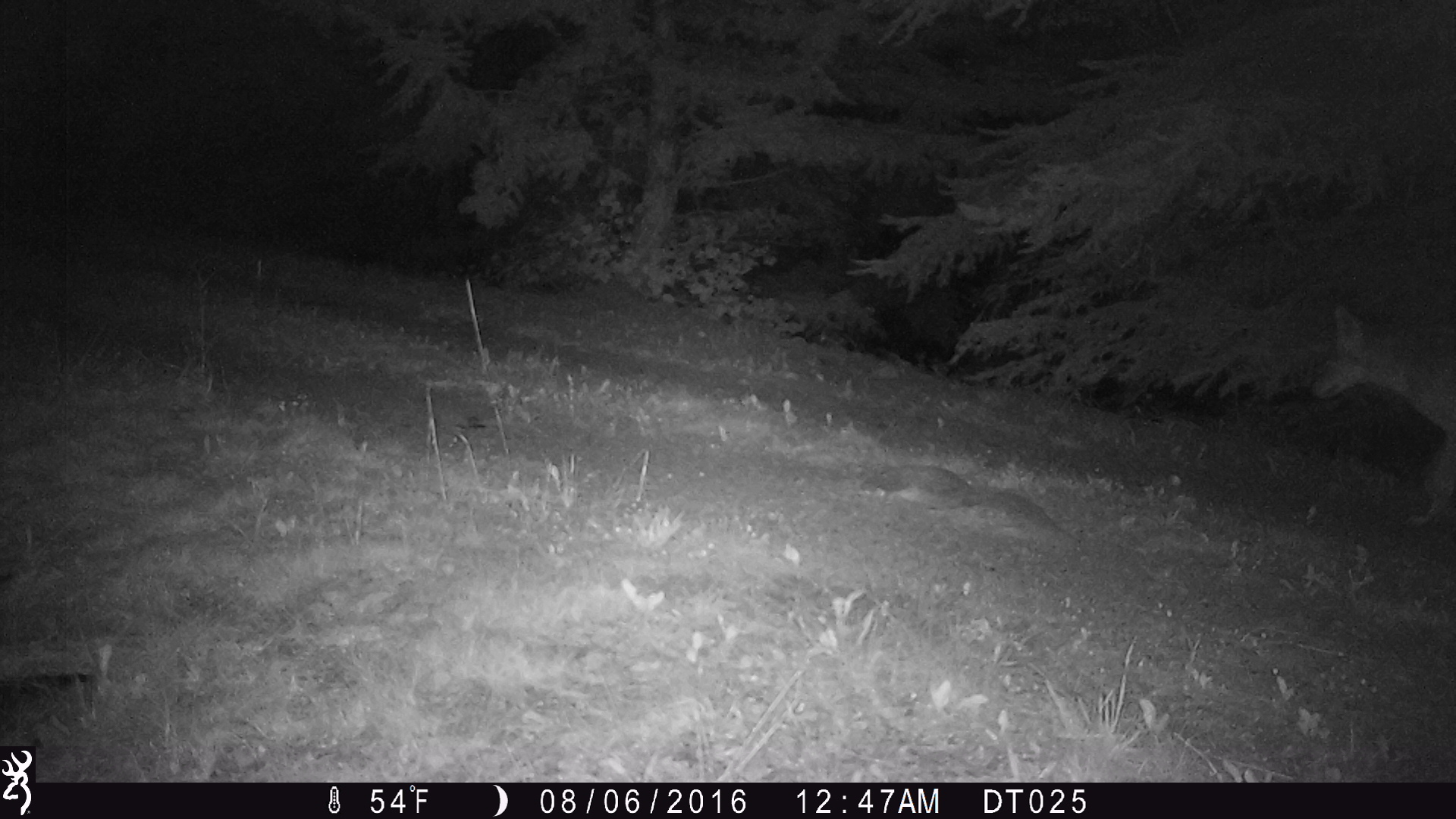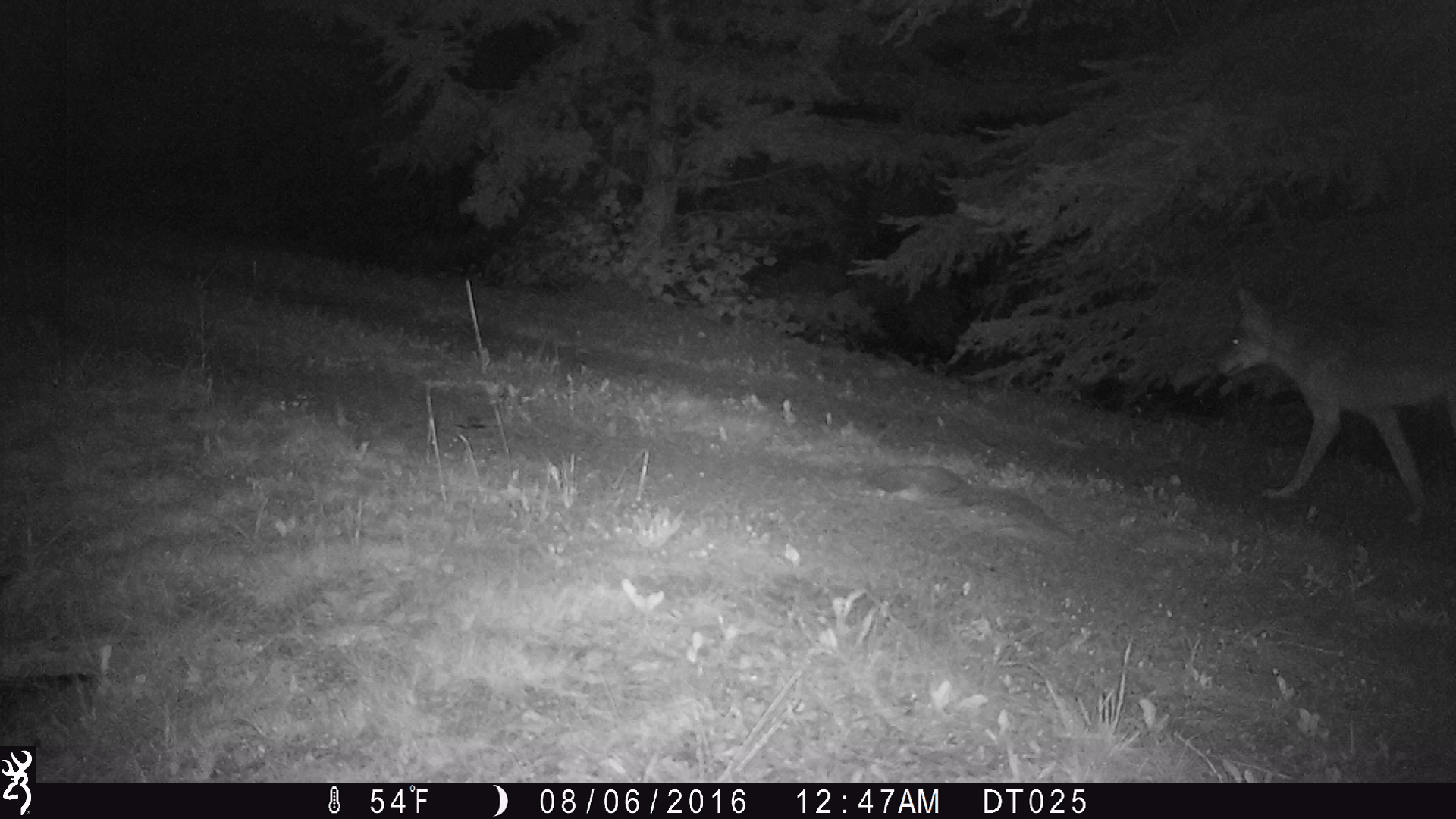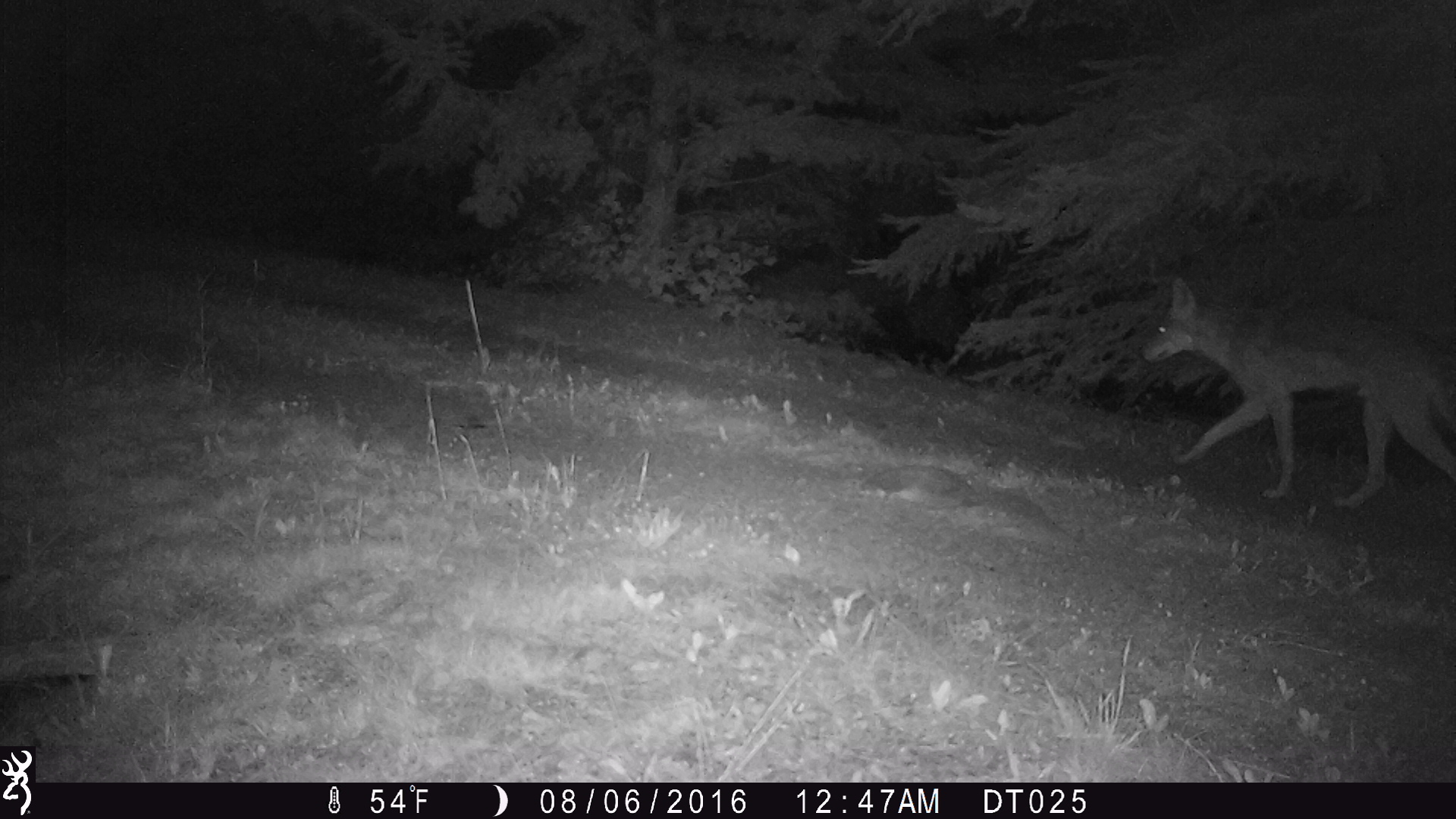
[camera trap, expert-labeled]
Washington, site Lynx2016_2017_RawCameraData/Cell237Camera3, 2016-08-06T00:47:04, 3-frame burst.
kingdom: Animalia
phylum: Chordata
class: Mammalia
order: Carnivora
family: Canidae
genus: Canis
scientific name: Canis latrans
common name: coyote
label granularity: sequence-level